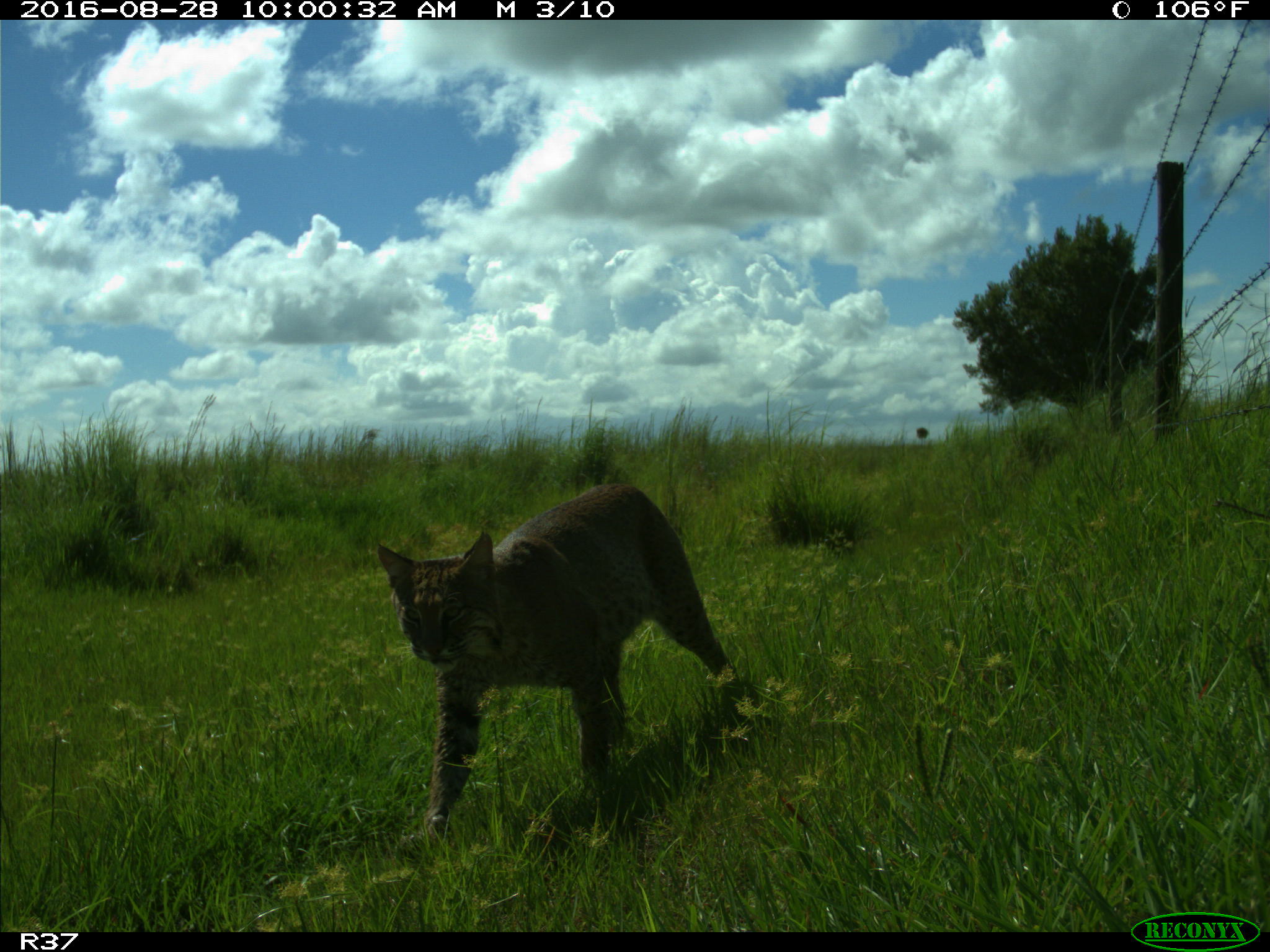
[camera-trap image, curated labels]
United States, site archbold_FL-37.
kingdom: Animalia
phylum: Chordata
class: Mammalia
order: Carnivora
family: Felidae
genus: Lynx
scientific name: Lynx rufus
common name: bobcat